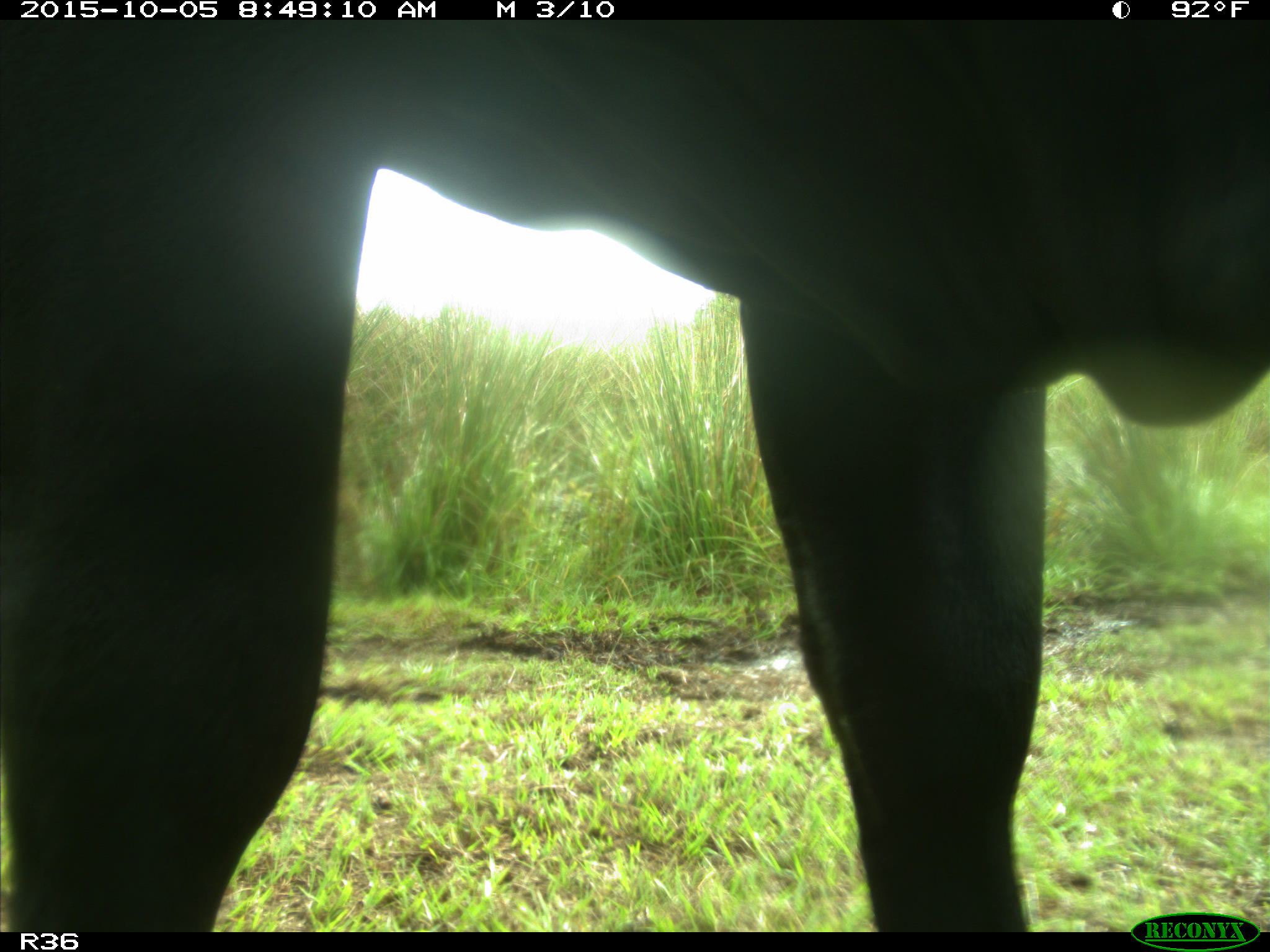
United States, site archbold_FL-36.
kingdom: Animalia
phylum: Chordata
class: Mammalia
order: Artiodactyla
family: Bovidae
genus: Bos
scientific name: Bos taurus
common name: domestic cow